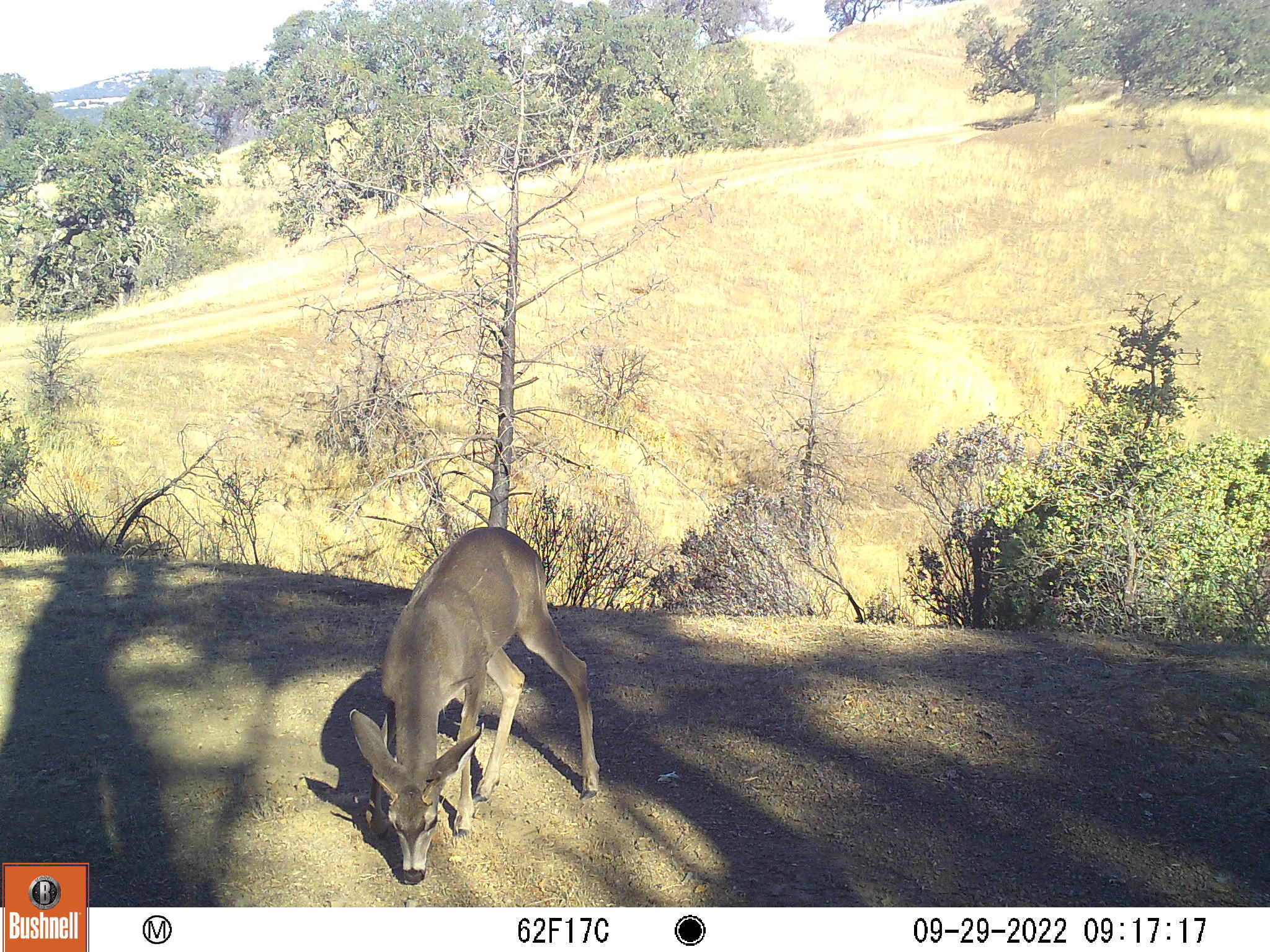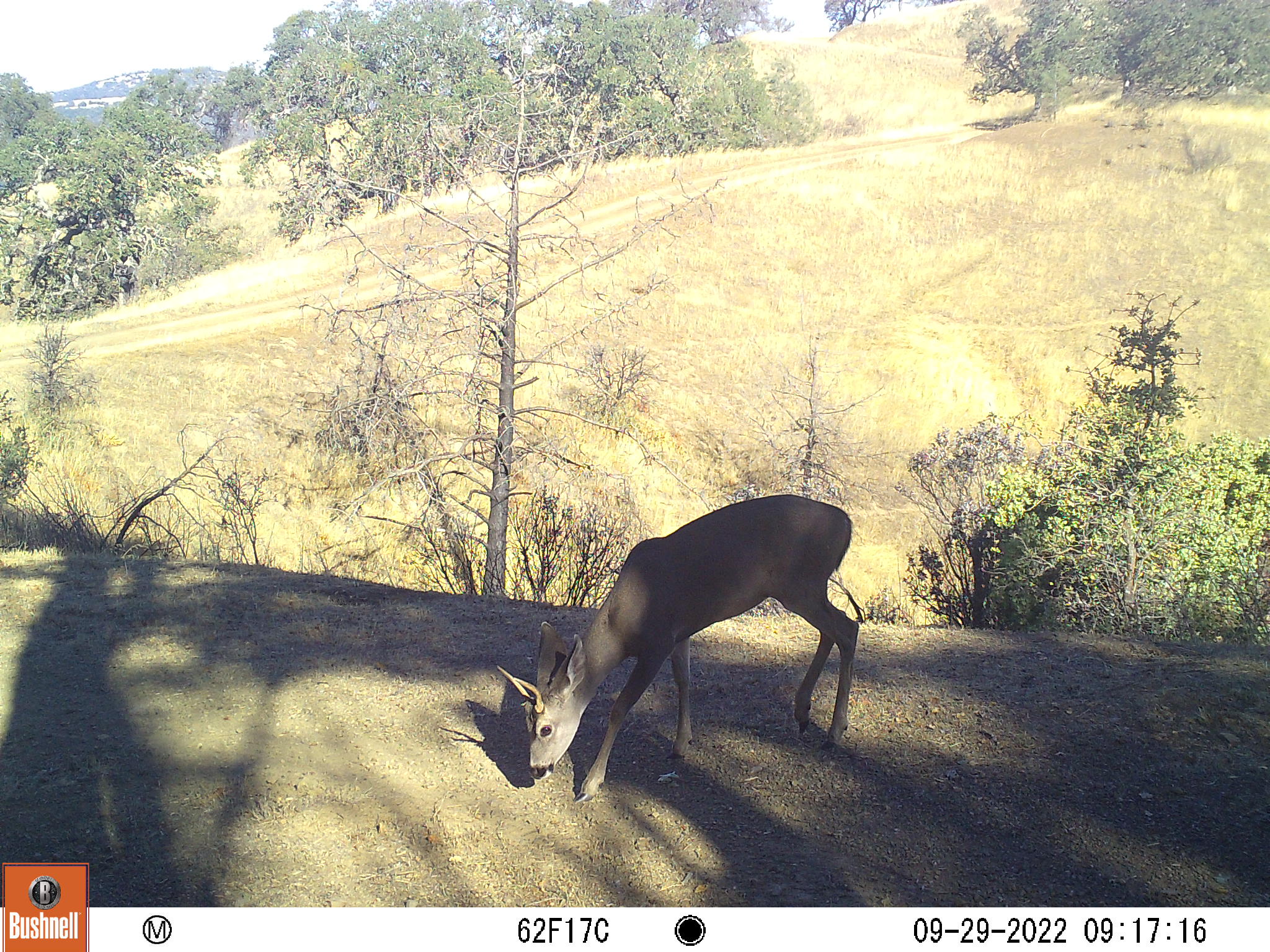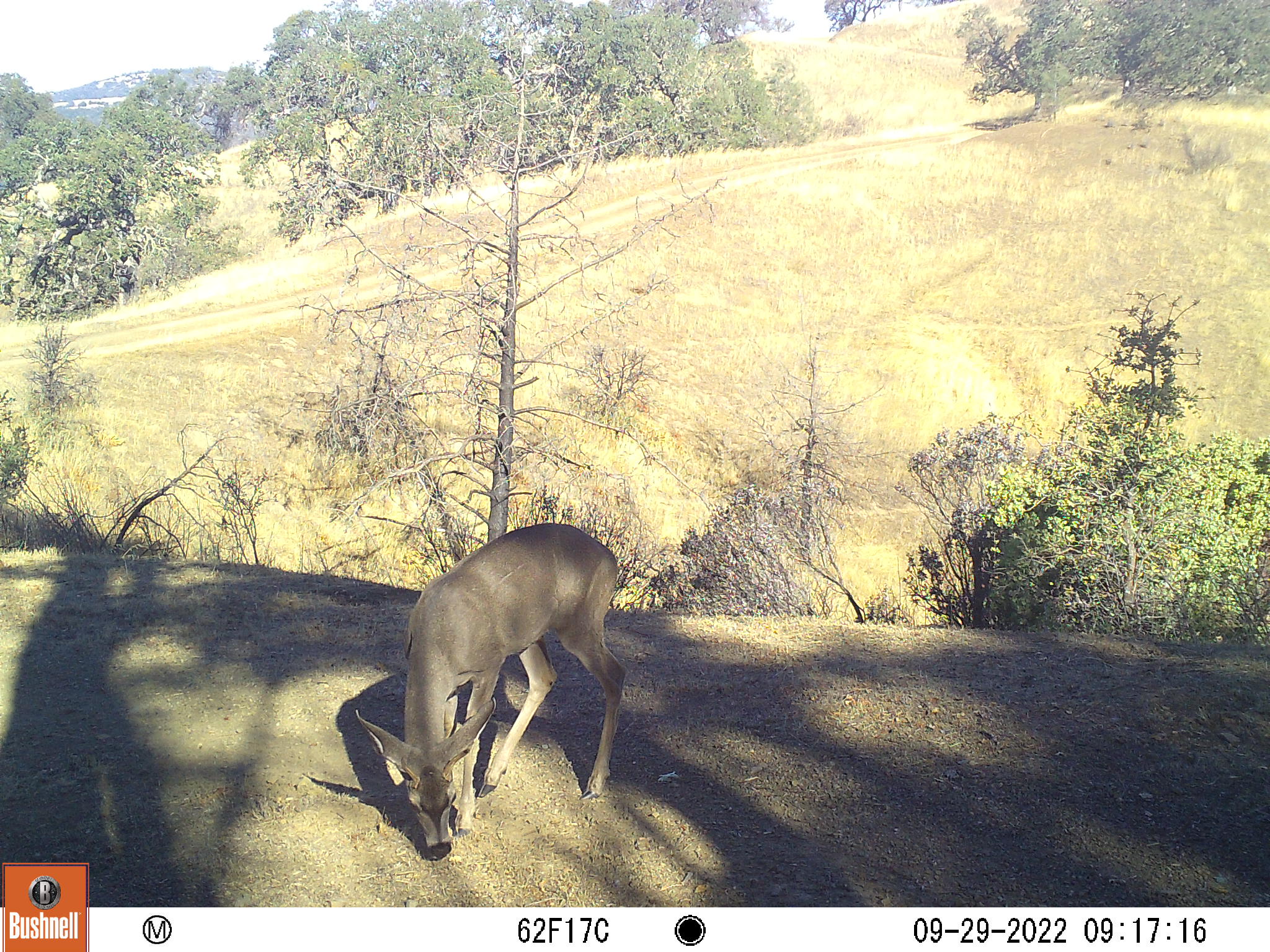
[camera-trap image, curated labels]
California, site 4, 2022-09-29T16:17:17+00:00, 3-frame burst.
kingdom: Animalia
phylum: Chordata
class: Mammalia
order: Artiodactyla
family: Cervidae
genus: Odocoileus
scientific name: Odocoileus hemionus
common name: mule deer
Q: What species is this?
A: Mule deer (Odocoileus hemionus).